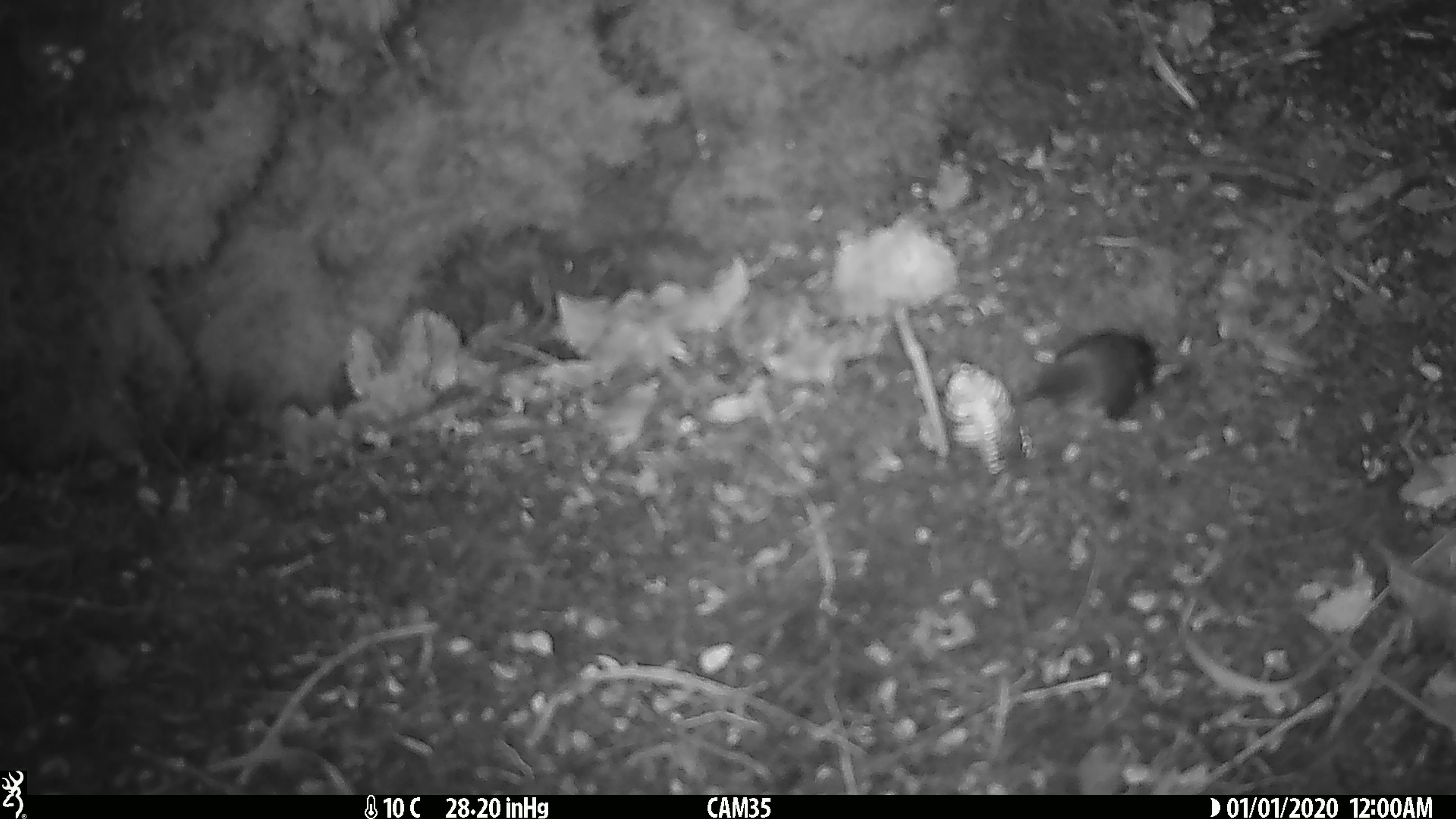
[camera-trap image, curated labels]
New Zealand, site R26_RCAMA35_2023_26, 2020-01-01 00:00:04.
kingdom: Animalia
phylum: Chordata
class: Aves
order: Passeriformes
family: Acanthisittidae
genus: Acanthisitta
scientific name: Acanthisitta chloris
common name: rifleman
Rifleman (Acanthisitta chloris).